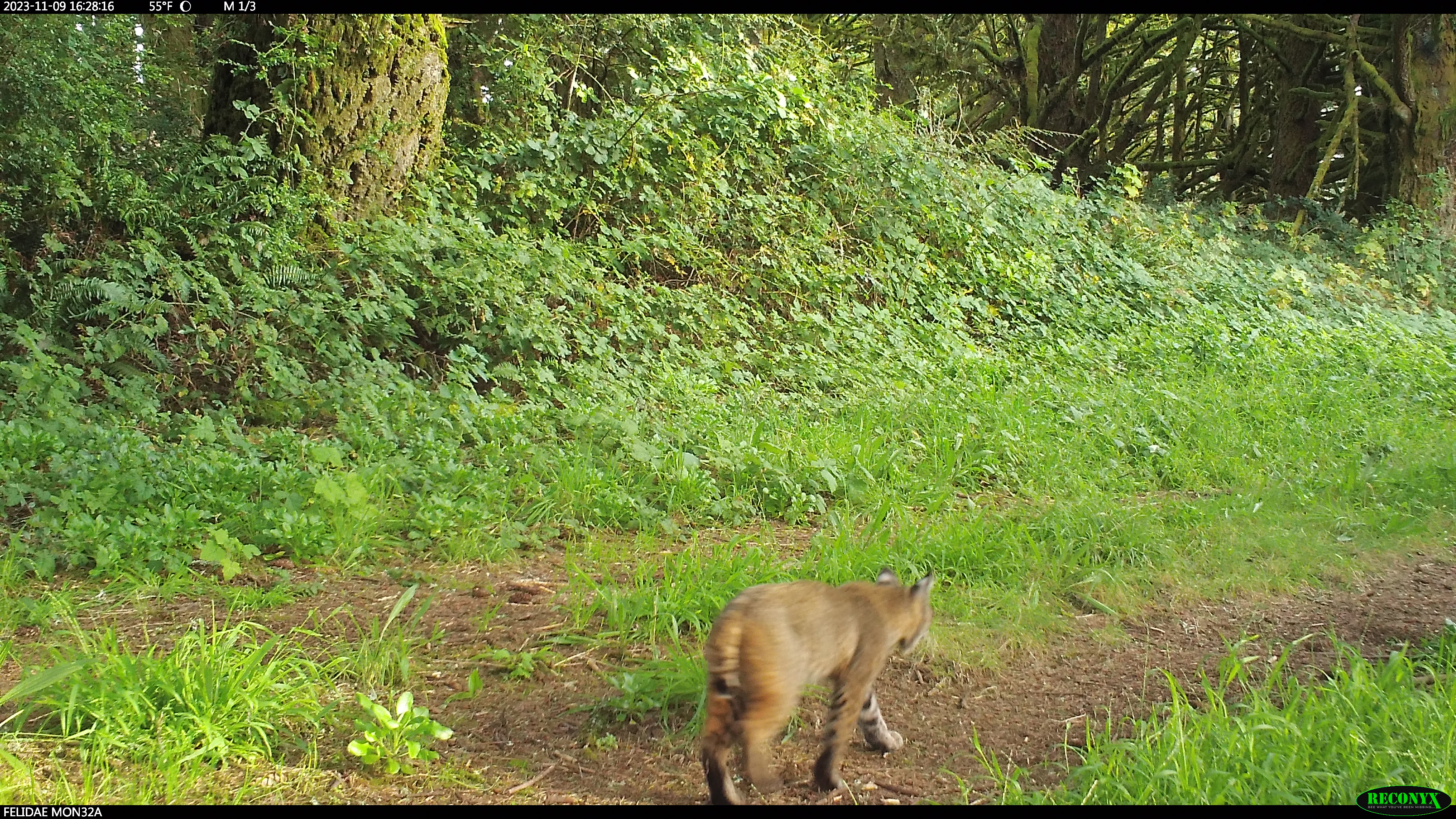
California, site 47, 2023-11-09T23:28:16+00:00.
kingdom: Animalia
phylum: Chordata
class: Mammalia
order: Carnivora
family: Felidae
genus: Lynx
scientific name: Lynx rufus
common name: bobcat